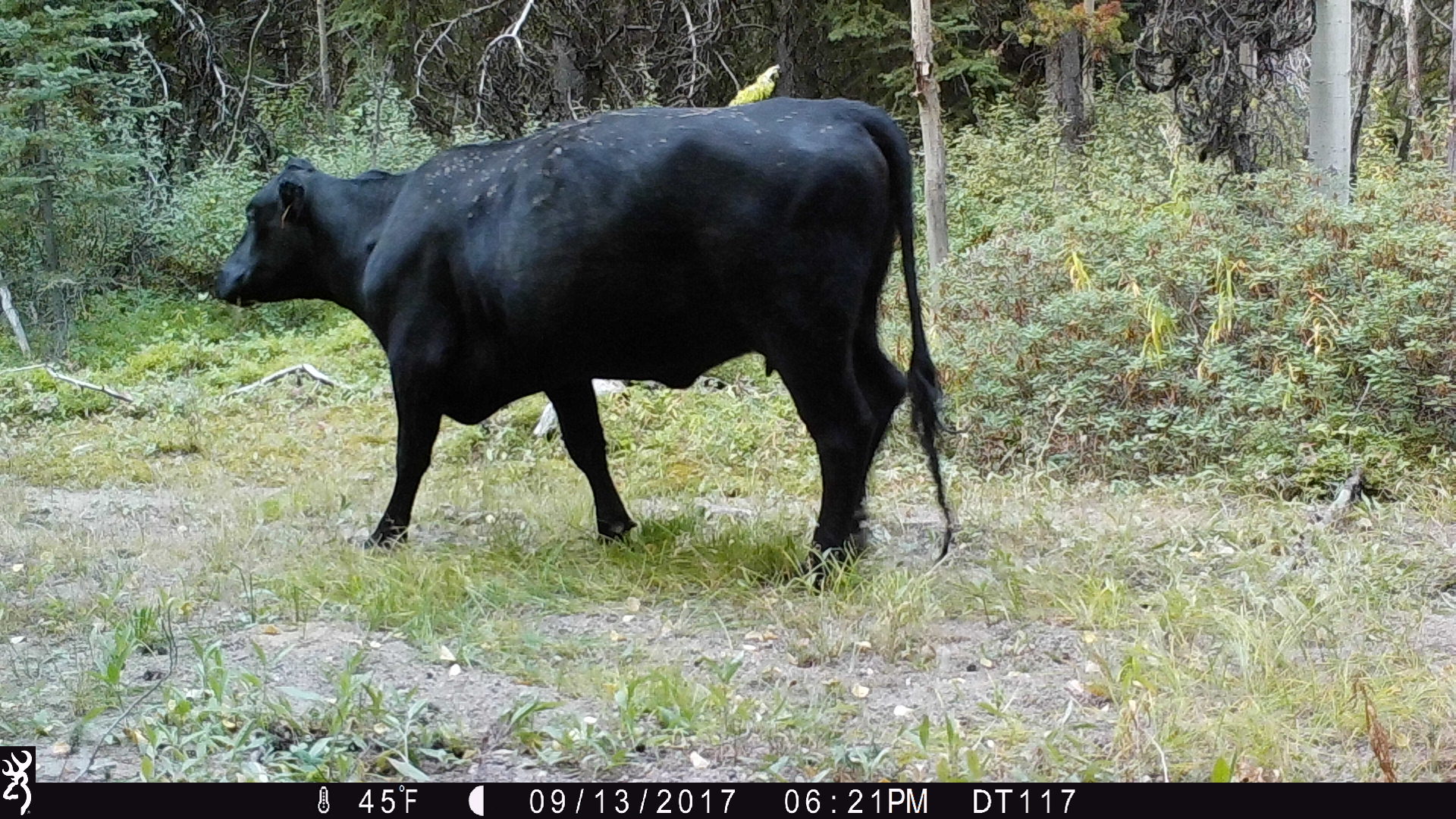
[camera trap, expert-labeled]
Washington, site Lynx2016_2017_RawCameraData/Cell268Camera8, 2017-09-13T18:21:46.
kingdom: Animalia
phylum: Chordata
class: Mammalia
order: Artiodactyla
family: Bovidae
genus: Bos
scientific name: Bos taurus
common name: domestic cattle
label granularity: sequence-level